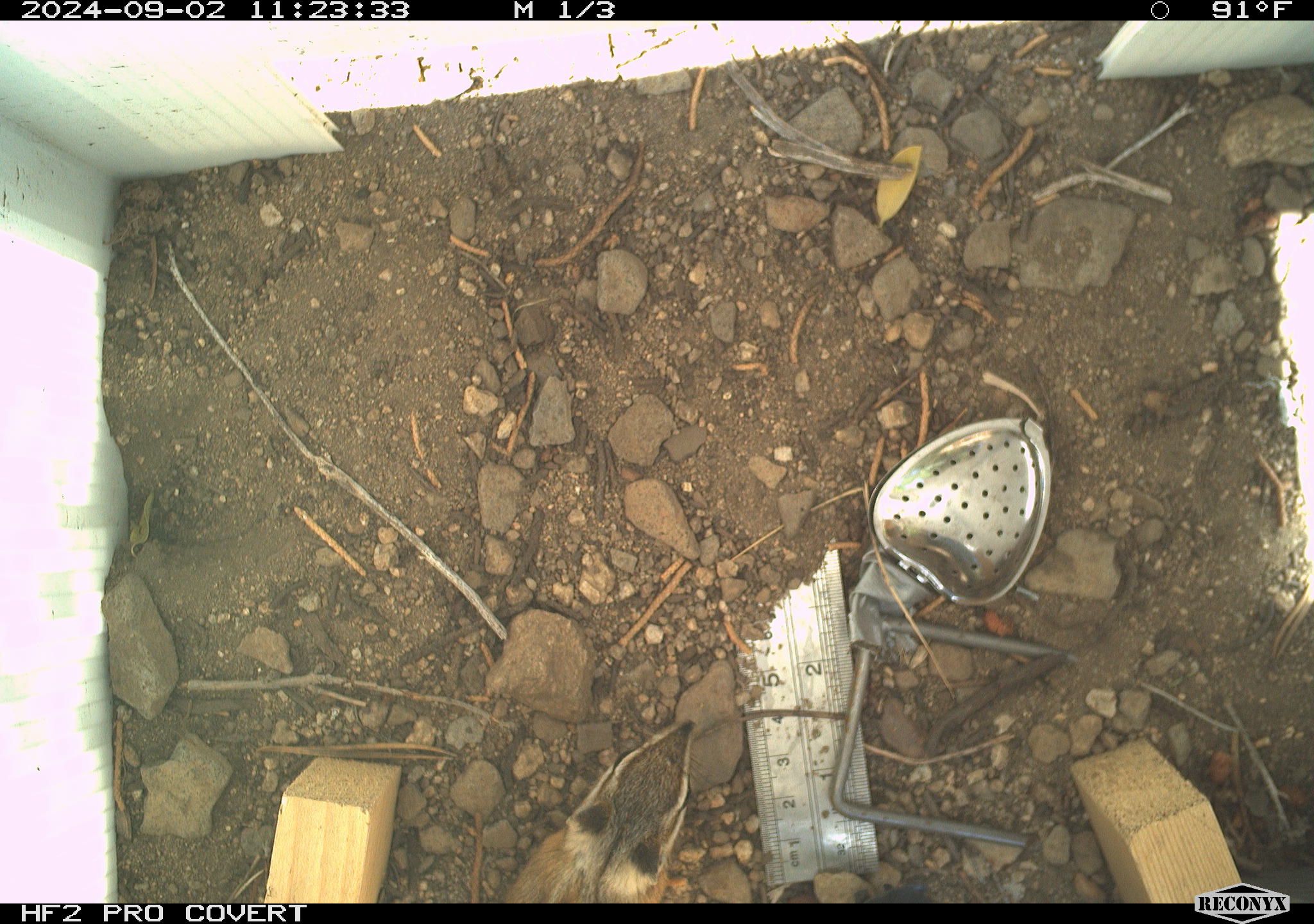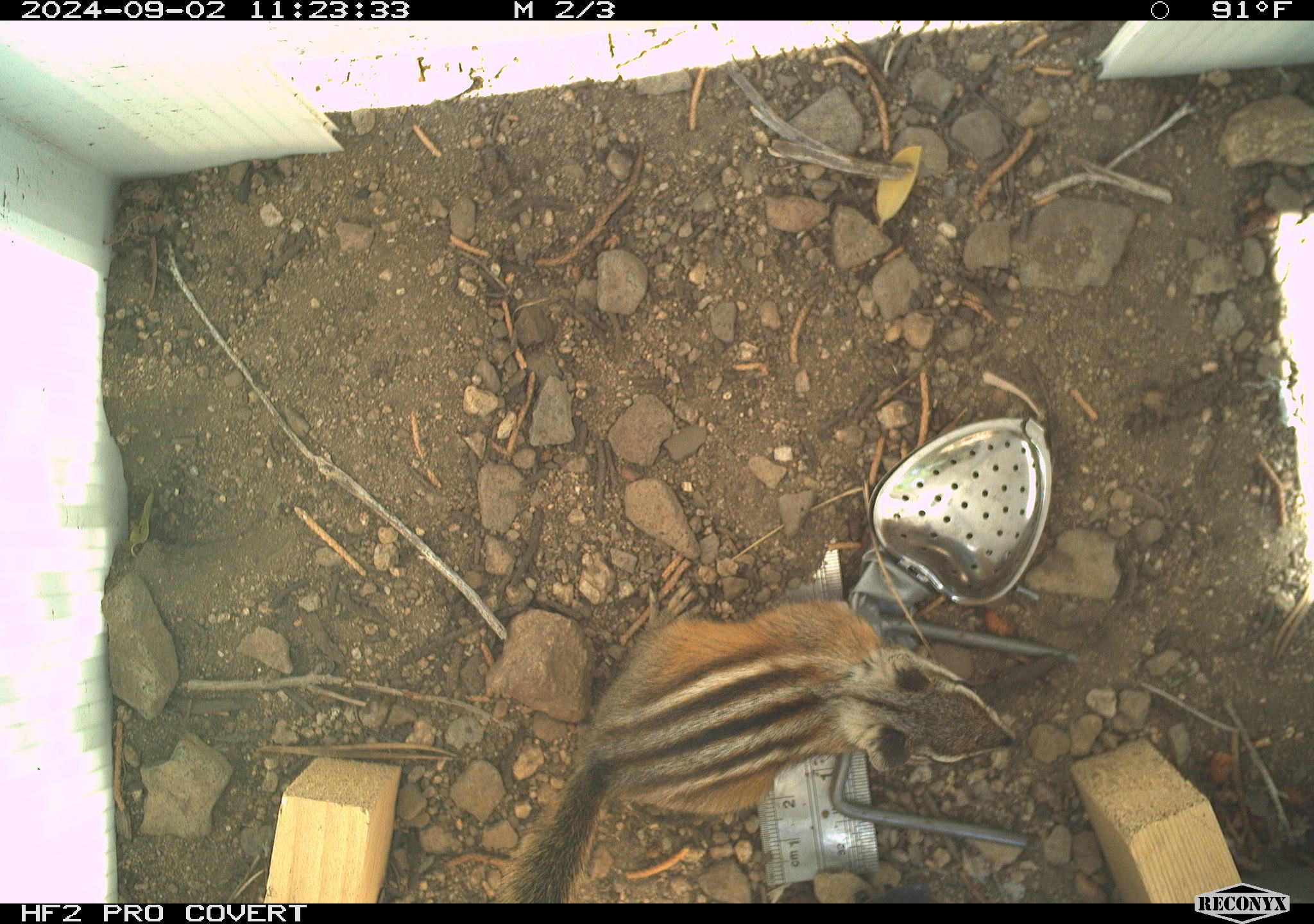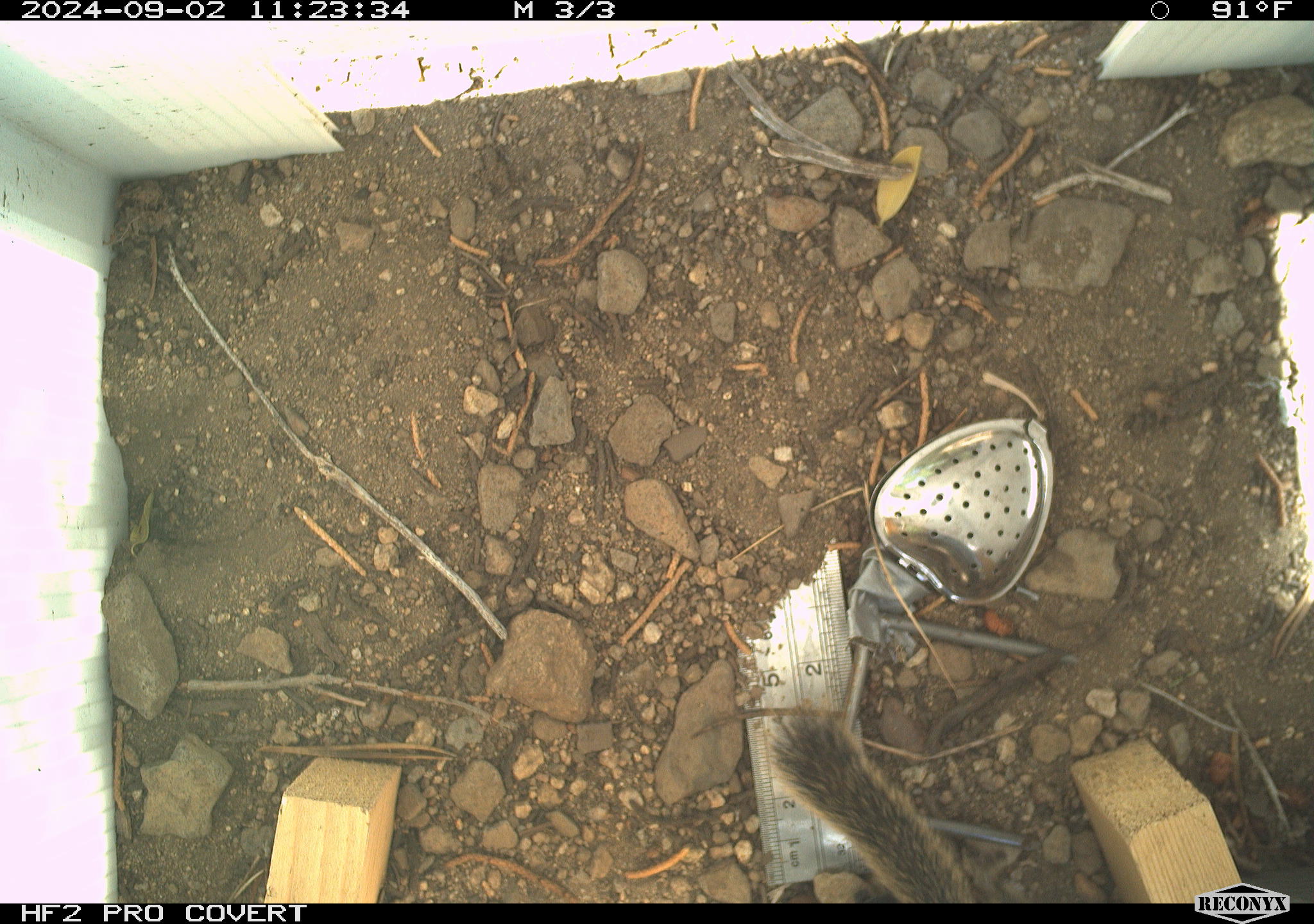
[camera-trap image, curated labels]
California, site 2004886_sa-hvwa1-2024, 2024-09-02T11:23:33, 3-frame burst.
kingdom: Animalia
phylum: Chordata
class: Mammalia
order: Rodentia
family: Sciuridae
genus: Neotamias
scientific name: Neotamias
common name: western chipmunks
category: neotamias species